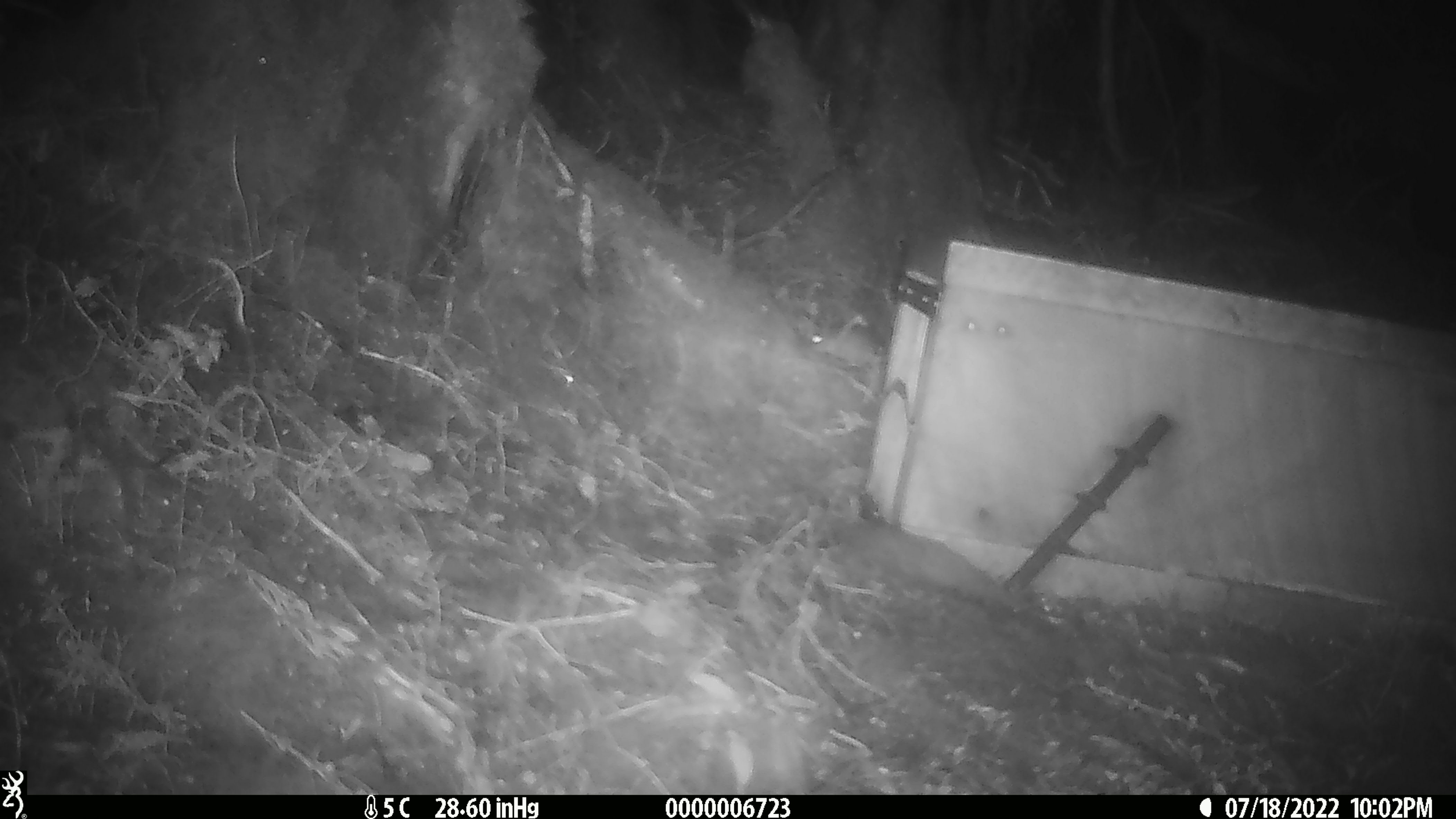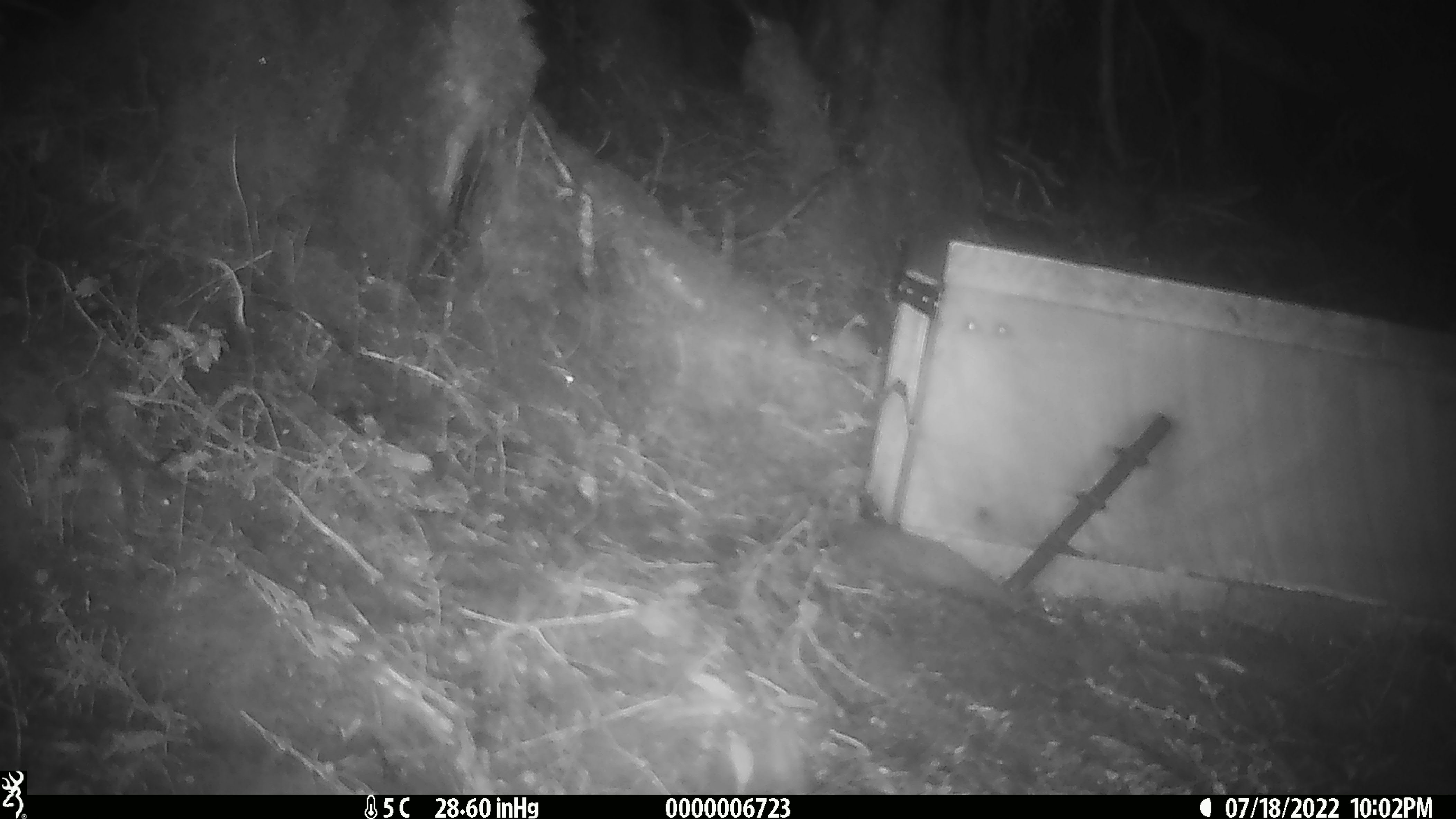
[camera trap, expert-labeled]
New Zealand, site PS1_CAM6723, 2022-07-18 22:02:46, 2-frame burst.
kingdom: Animalia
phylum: Chordata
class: Mammalia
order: Rodentia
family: Muridae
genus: Mus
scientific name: Mus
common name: mouse